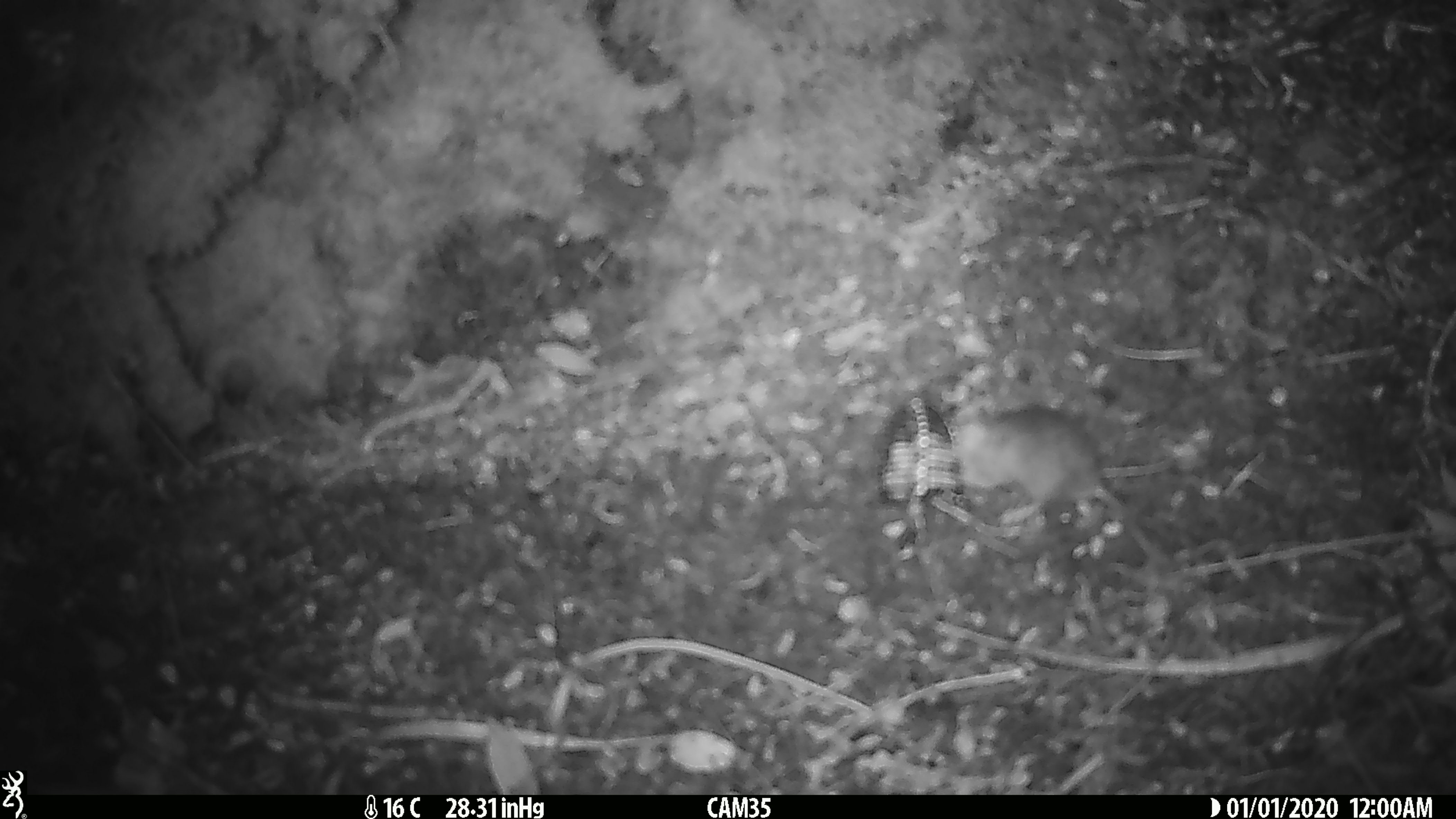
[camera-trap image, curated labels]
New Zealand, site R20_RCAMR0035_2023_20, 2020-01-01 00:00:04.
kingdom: Animalia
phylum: Chordata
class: Mammalia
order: Rodentia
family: Muridae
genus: Mus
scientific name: Mus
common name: mouse